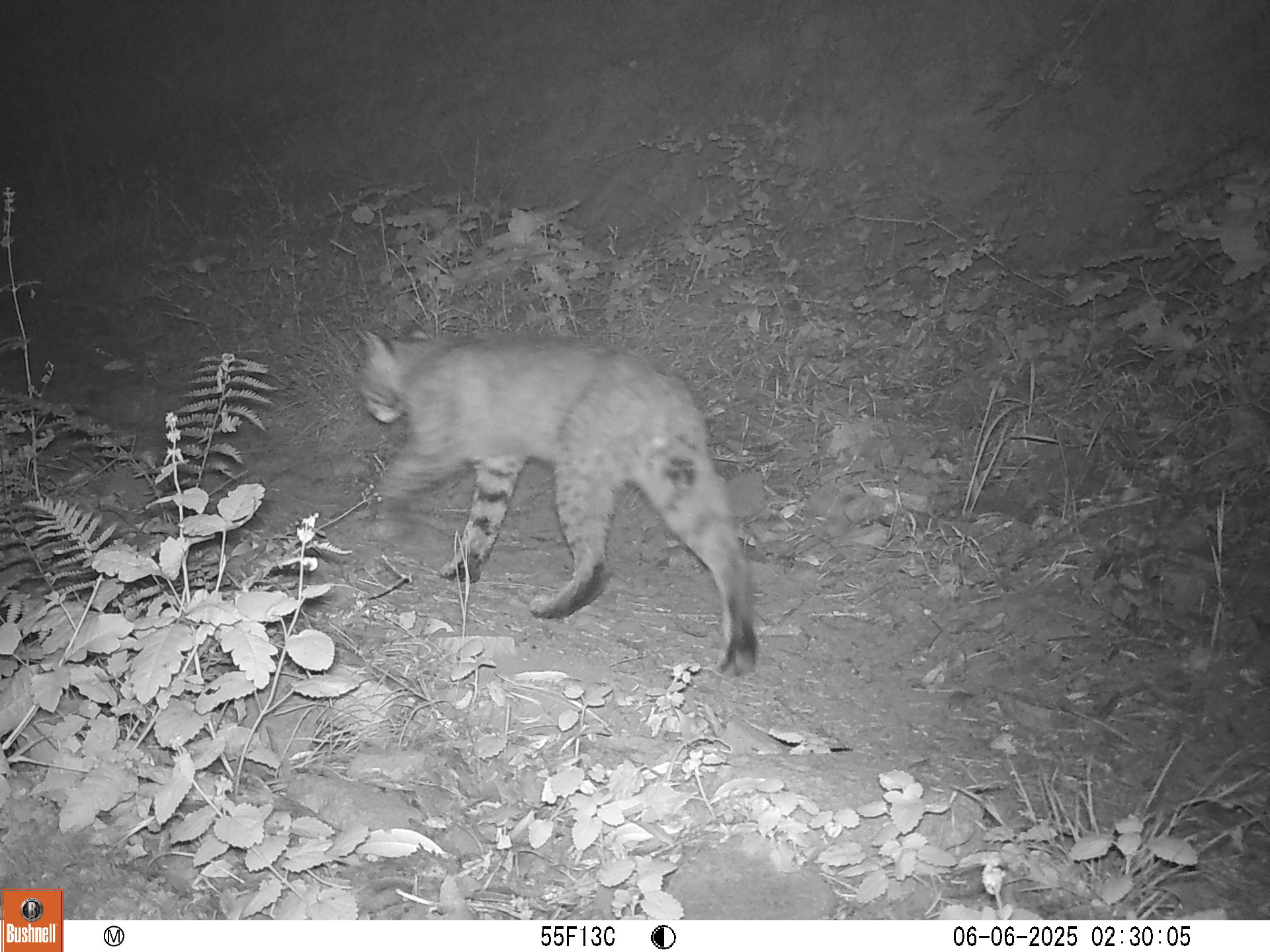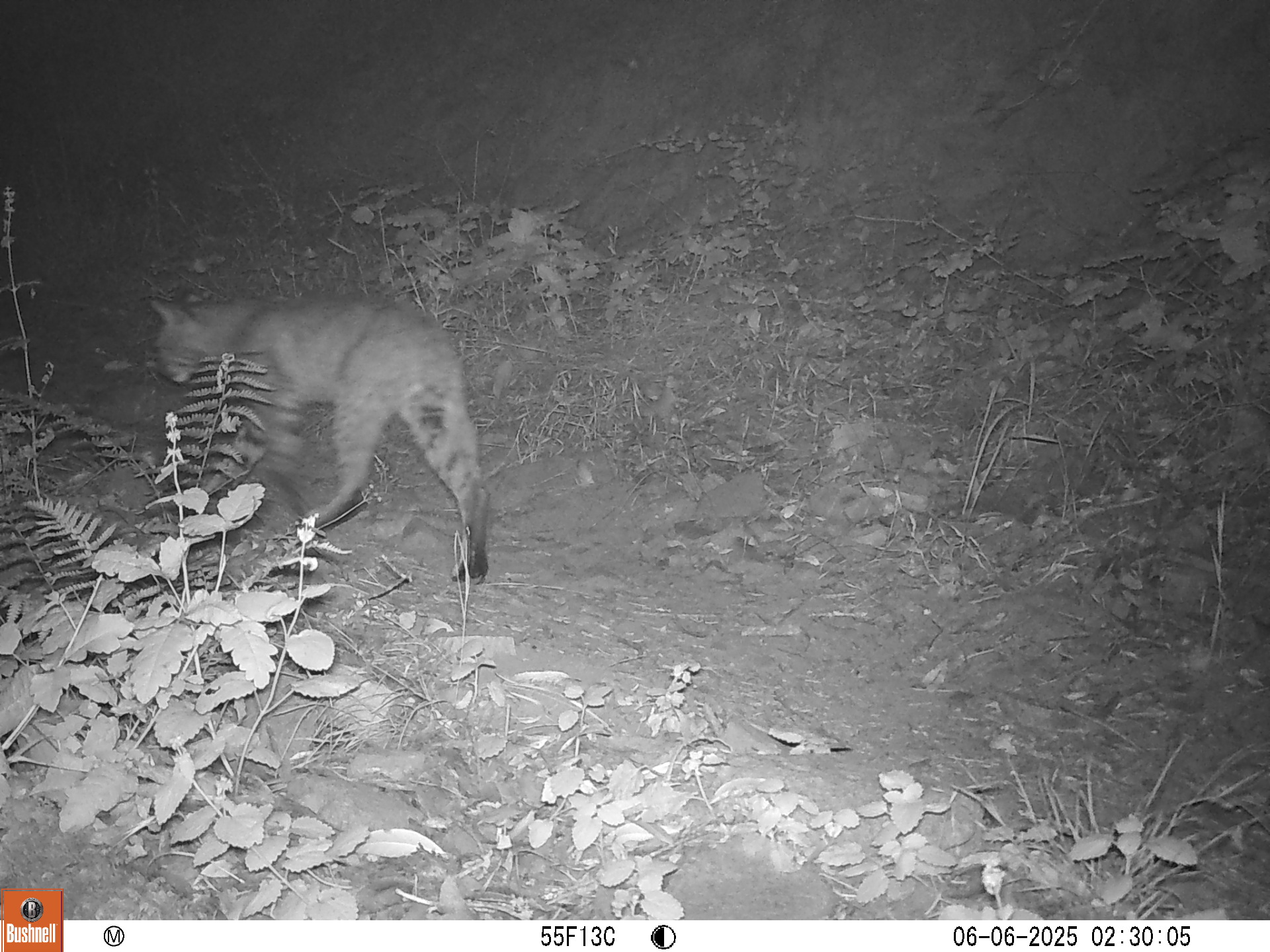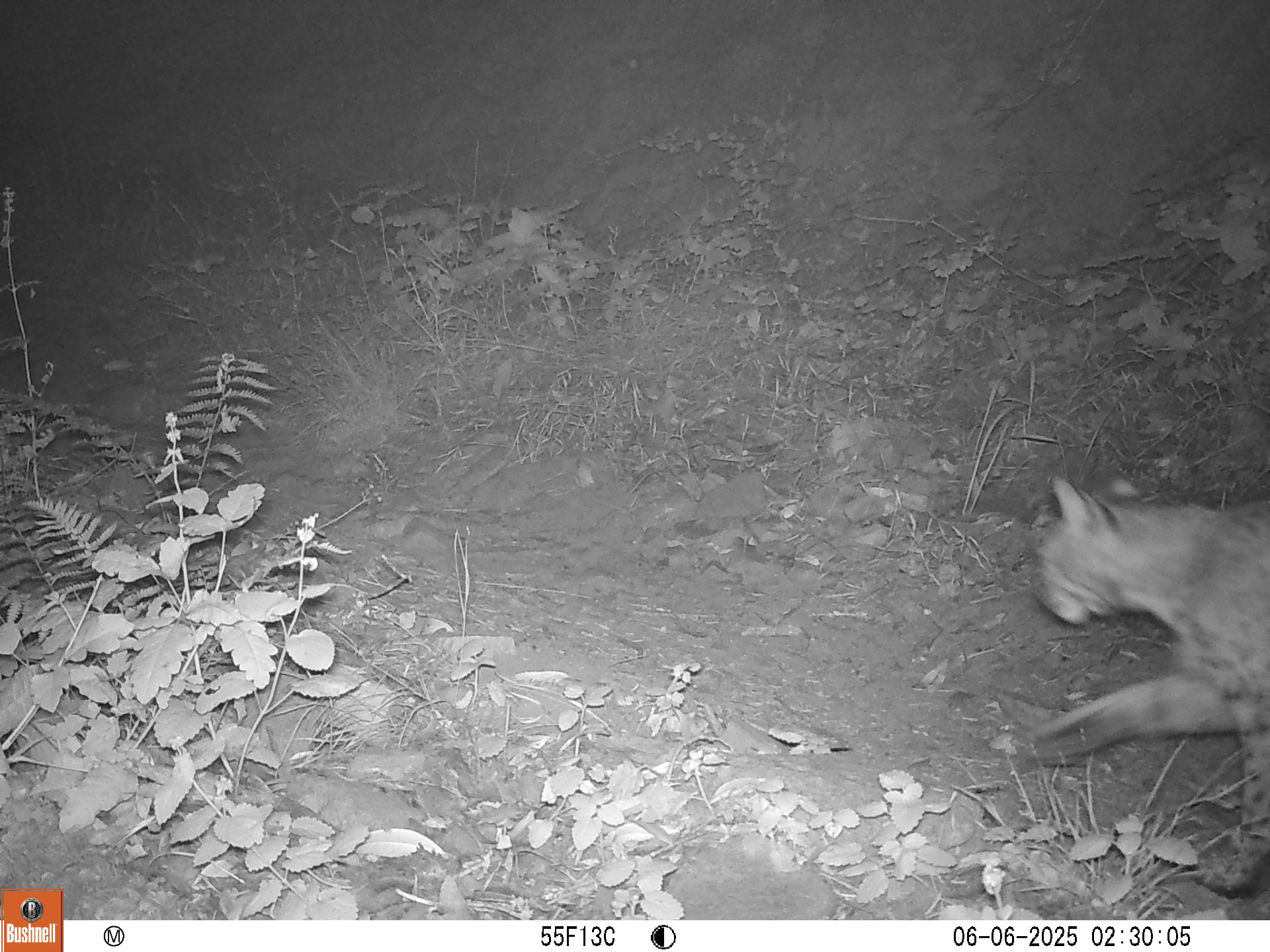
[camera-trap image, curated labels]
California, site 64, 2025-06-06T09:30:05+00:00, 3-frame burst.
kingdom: Animalia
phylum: Chordata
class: Mammalia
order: Carnivora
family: Felidae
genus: Lynx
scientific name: Lynx rufus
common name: bobcat